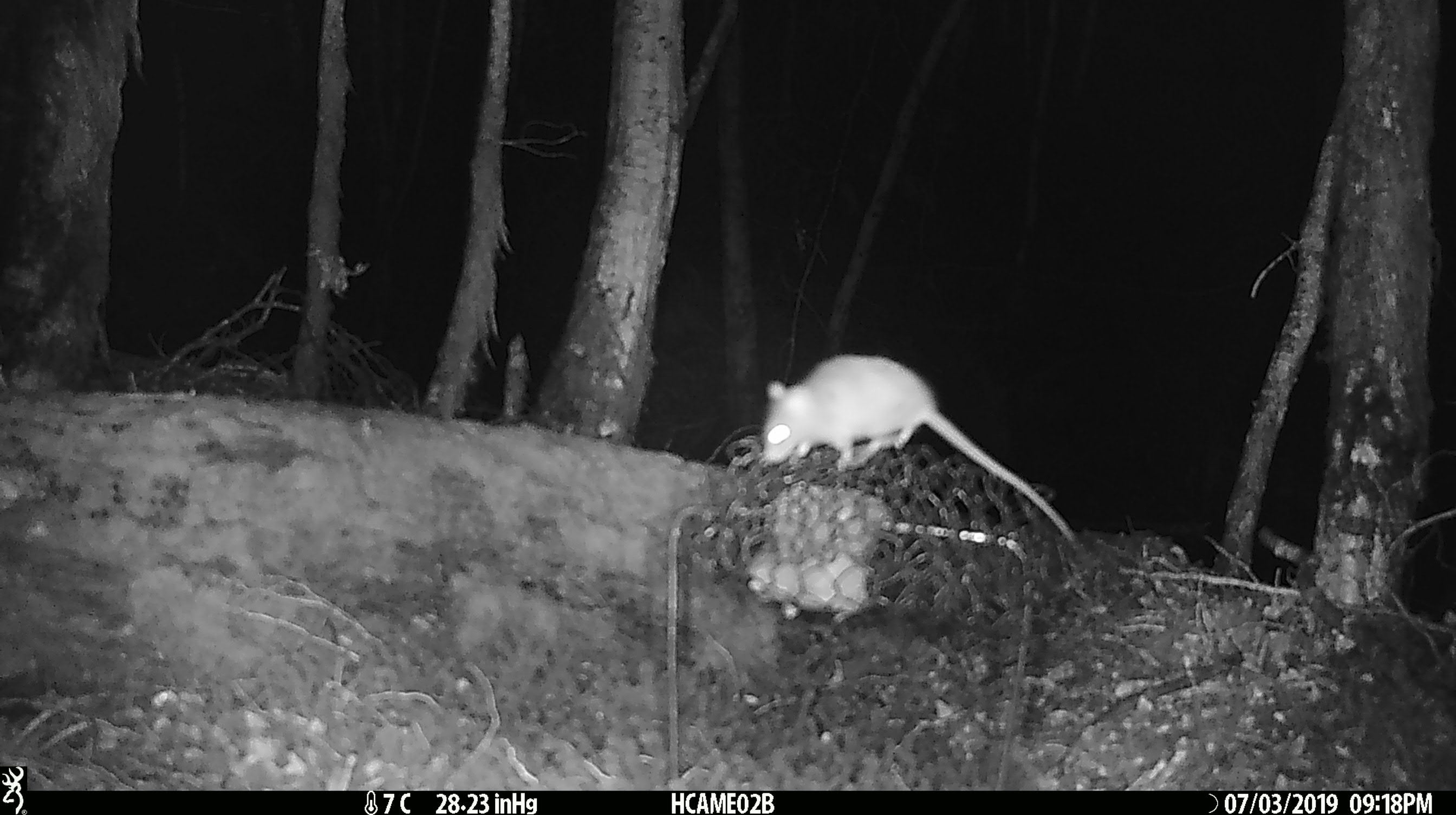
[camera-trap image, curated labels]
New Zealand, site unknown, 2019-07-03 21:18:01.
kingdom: Animalia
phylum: Chordata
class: Mammalia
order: Rodentia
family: Muridae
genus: Mus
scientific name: Mus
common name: mouse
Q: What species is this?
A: Mouse (Mus).